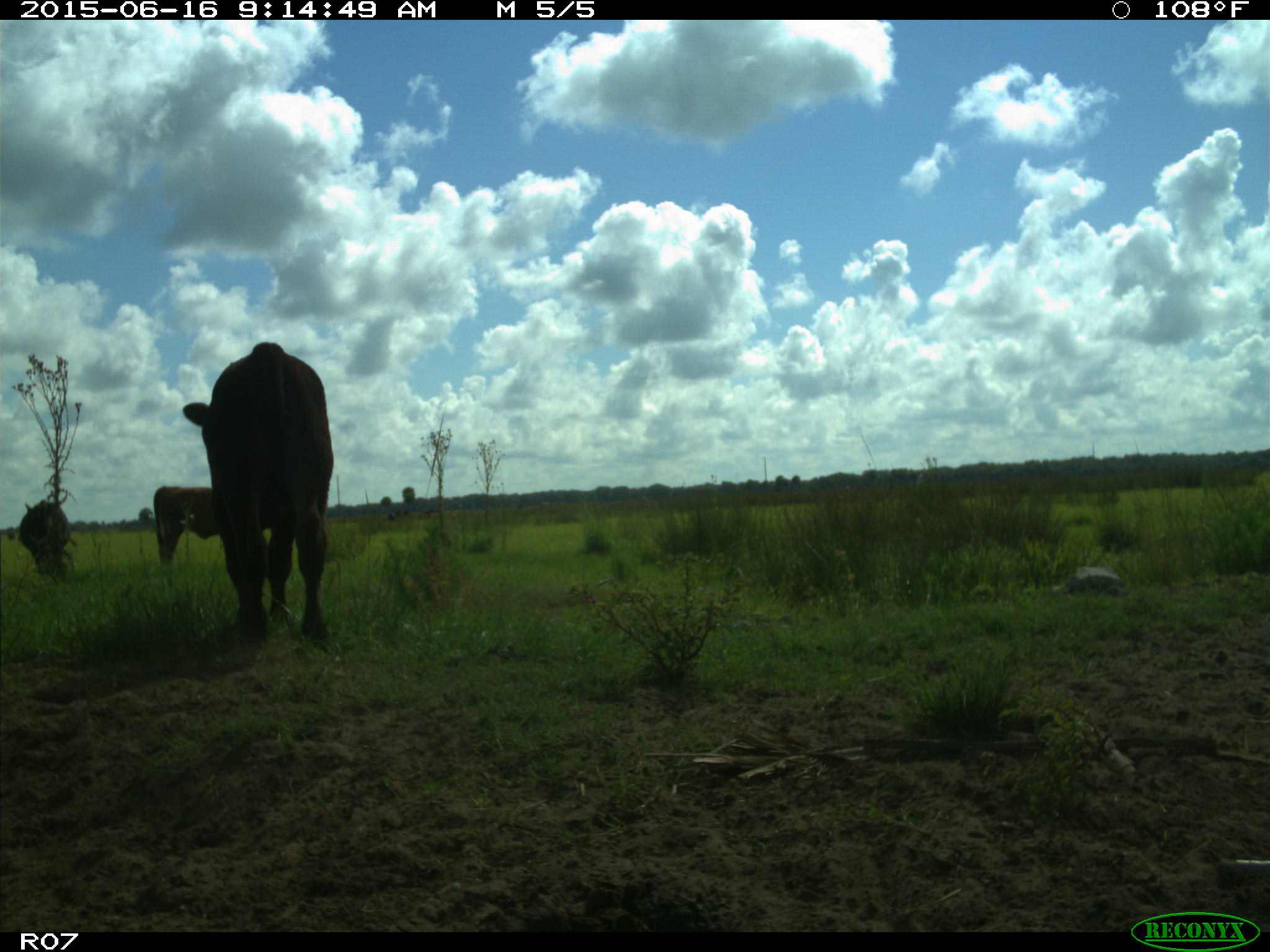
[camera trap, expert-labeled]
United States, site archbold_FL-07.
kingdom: Animalia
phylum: Chordata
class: Mammalia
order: Artiodactyla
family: Bovidae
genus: Bos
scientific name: Bos taurus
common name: domestic cow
Bos taurus (domestic cow).